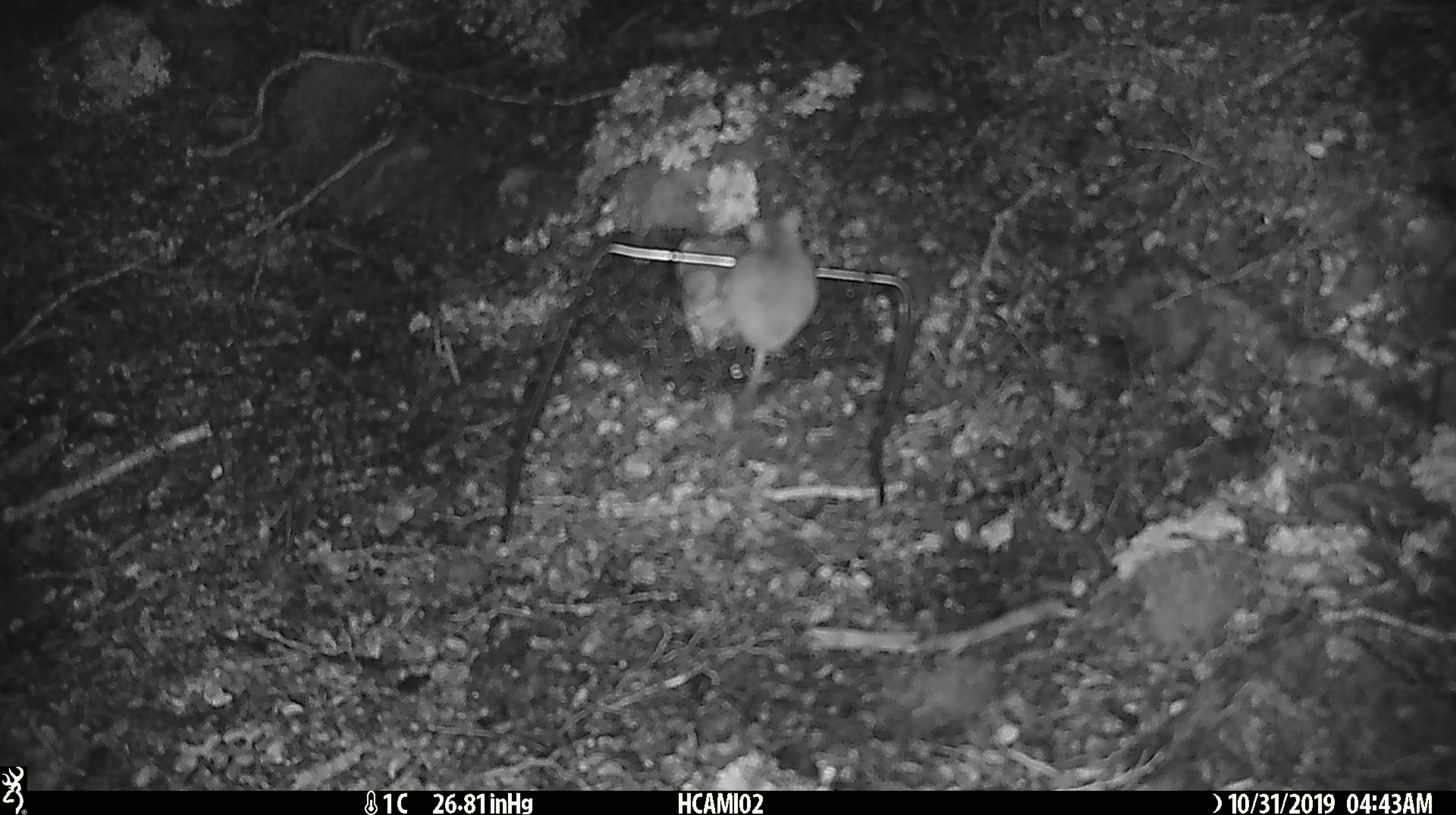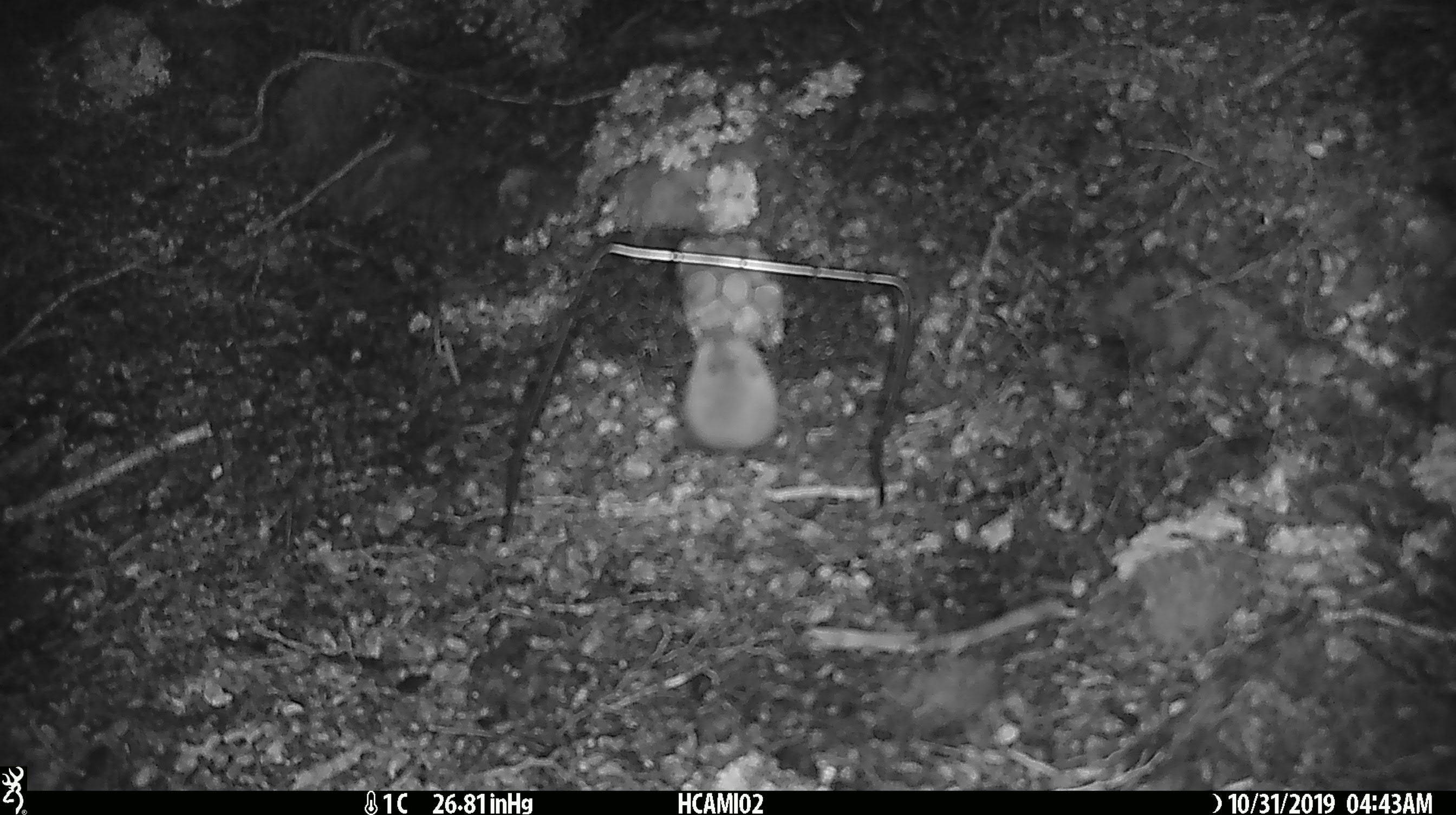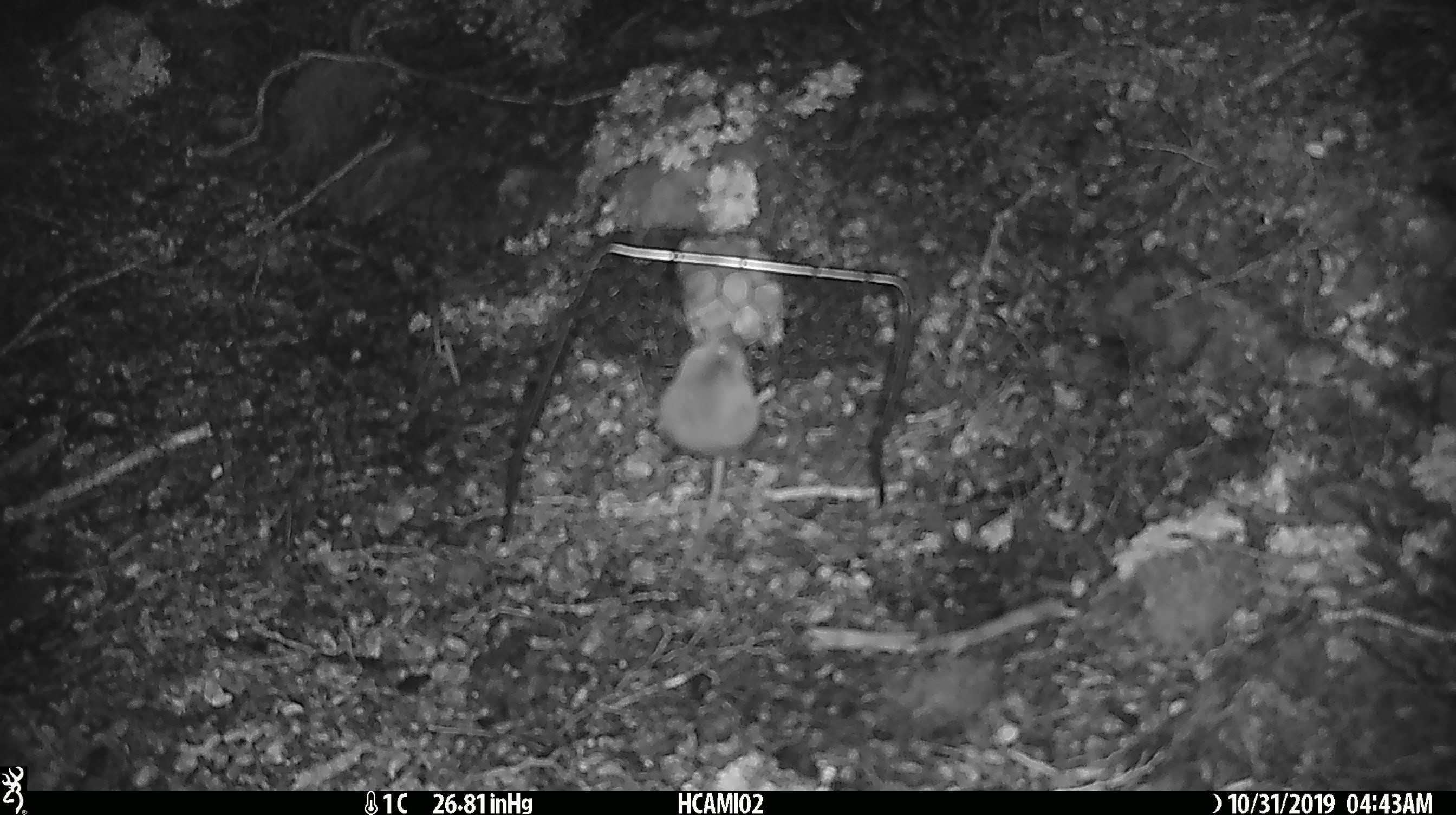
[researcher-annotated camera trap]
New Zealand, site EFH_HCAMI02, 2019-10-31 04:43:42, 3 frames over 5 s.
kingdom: Animalia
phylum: Chordata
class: Mammalia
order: Rodentia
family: Muridae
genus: Mus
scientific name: Mus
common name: mouse